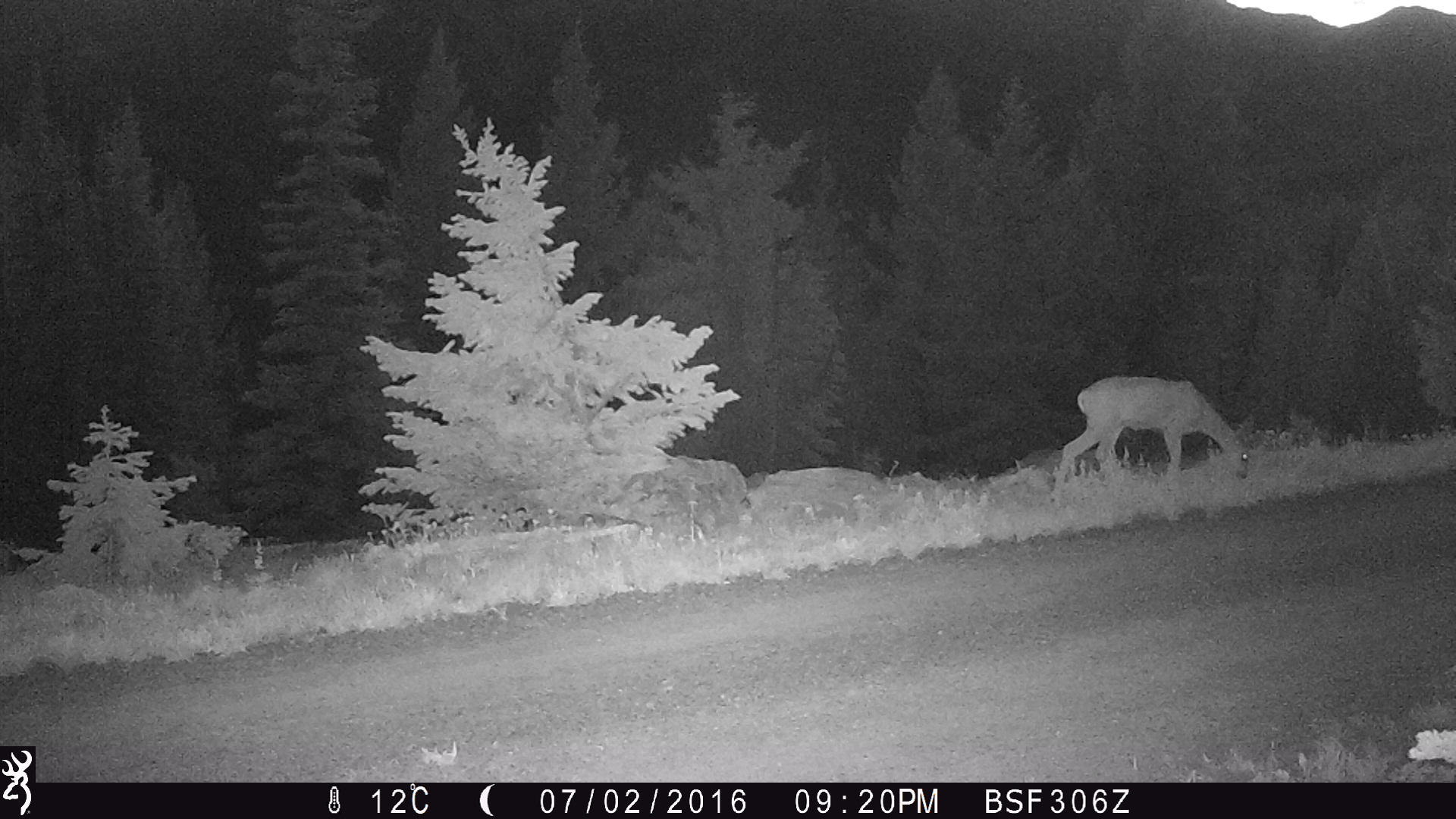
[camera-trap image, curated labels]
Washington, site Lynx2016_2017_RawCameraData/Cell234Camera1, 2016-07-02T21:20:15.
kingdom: Animalia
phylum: Chordata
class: Mammalia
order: Artiodactyla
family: Cervidae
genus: Odocoileus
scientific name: Odocoileus hemionus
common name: mule deer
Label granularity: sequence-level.